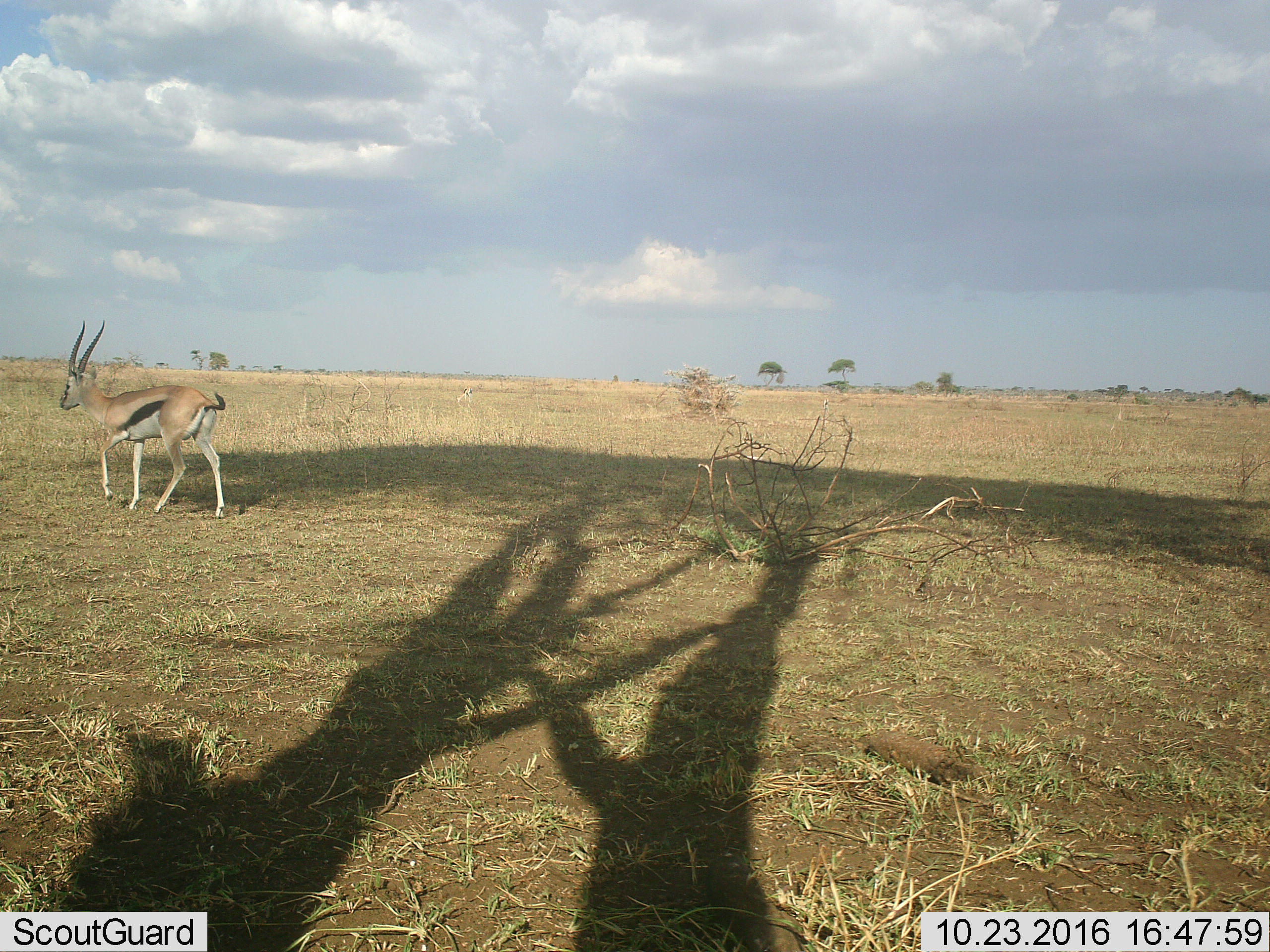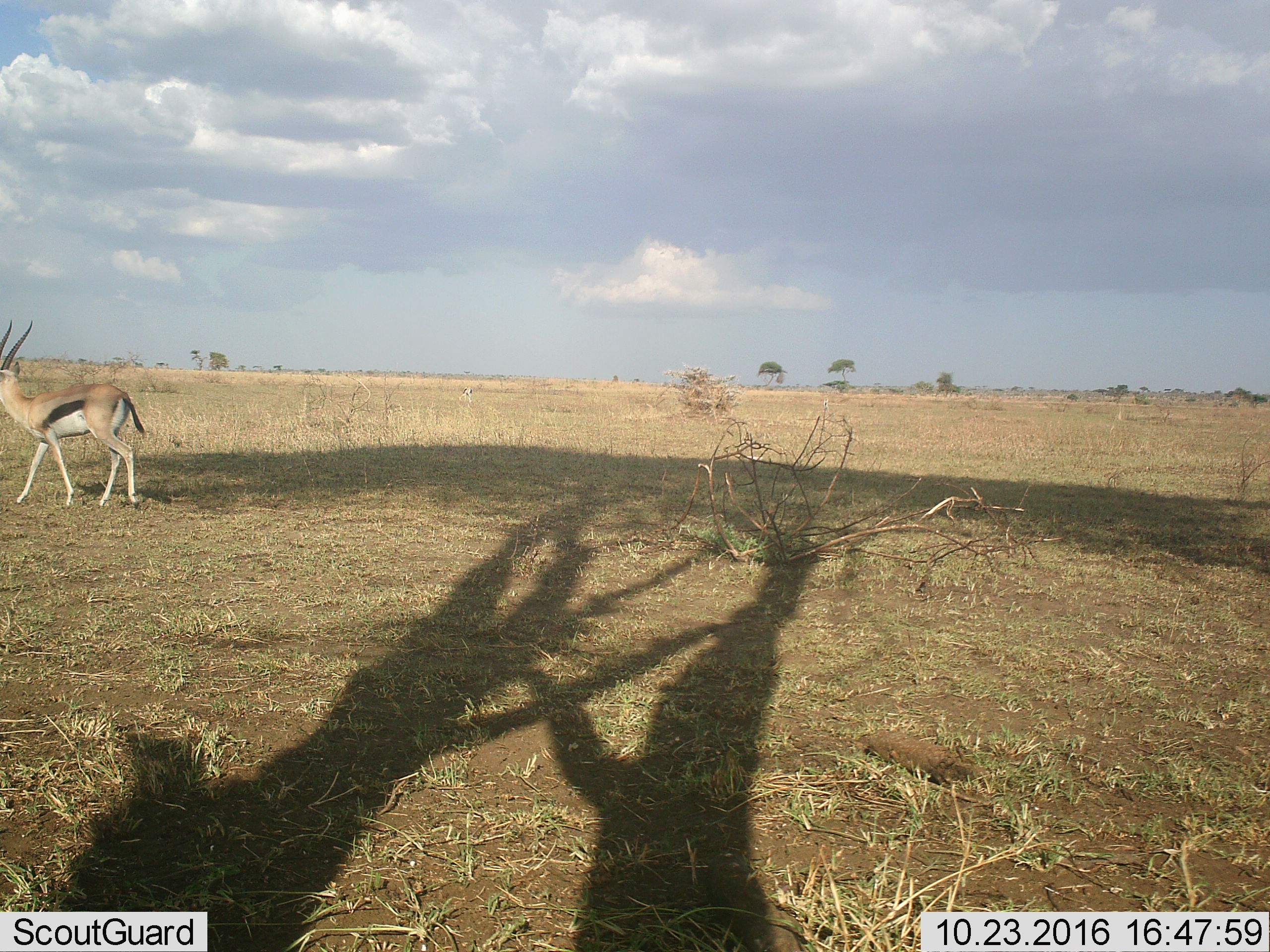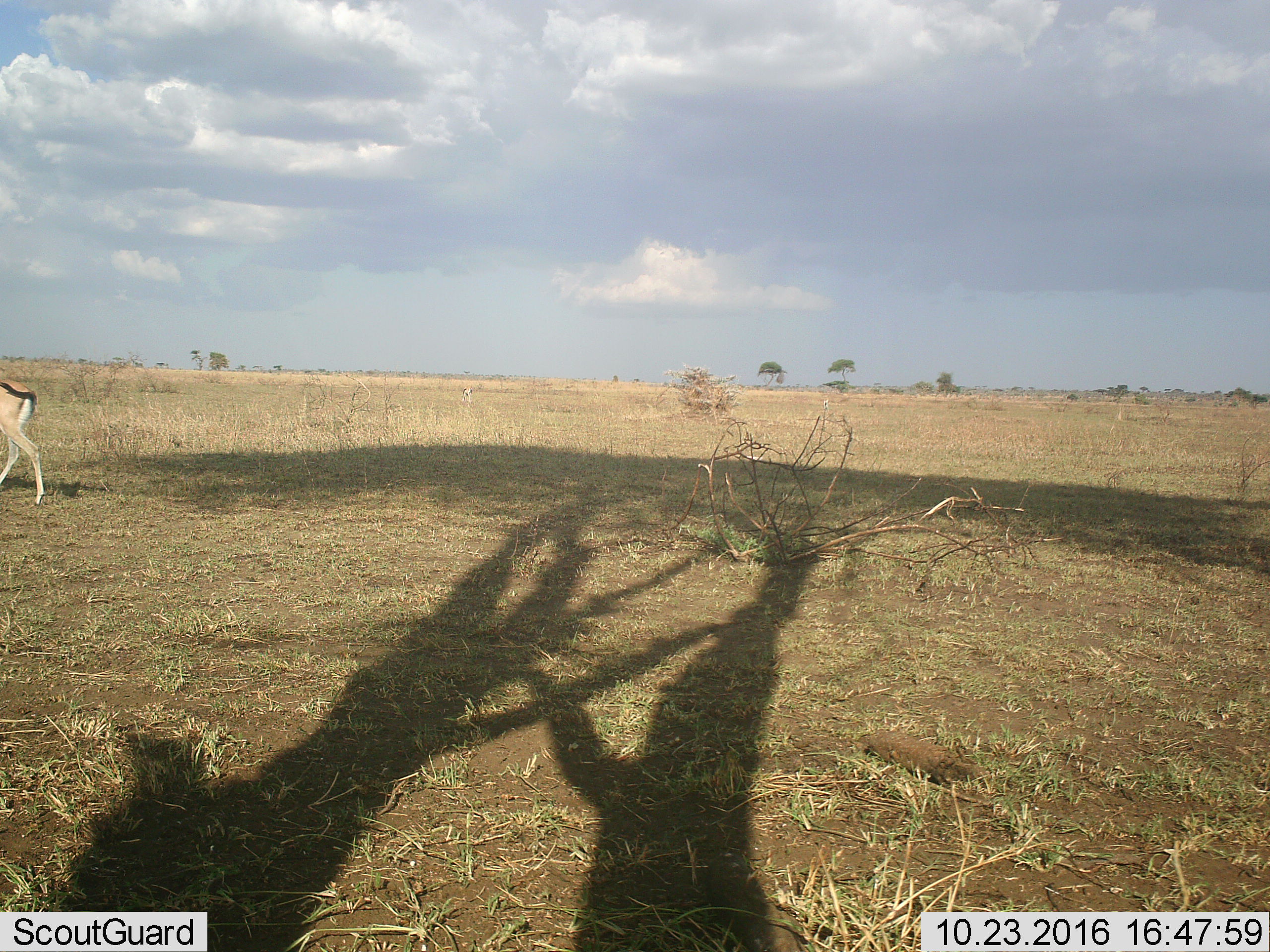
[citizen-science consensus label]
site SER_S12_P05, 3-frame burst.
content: unidentified animal